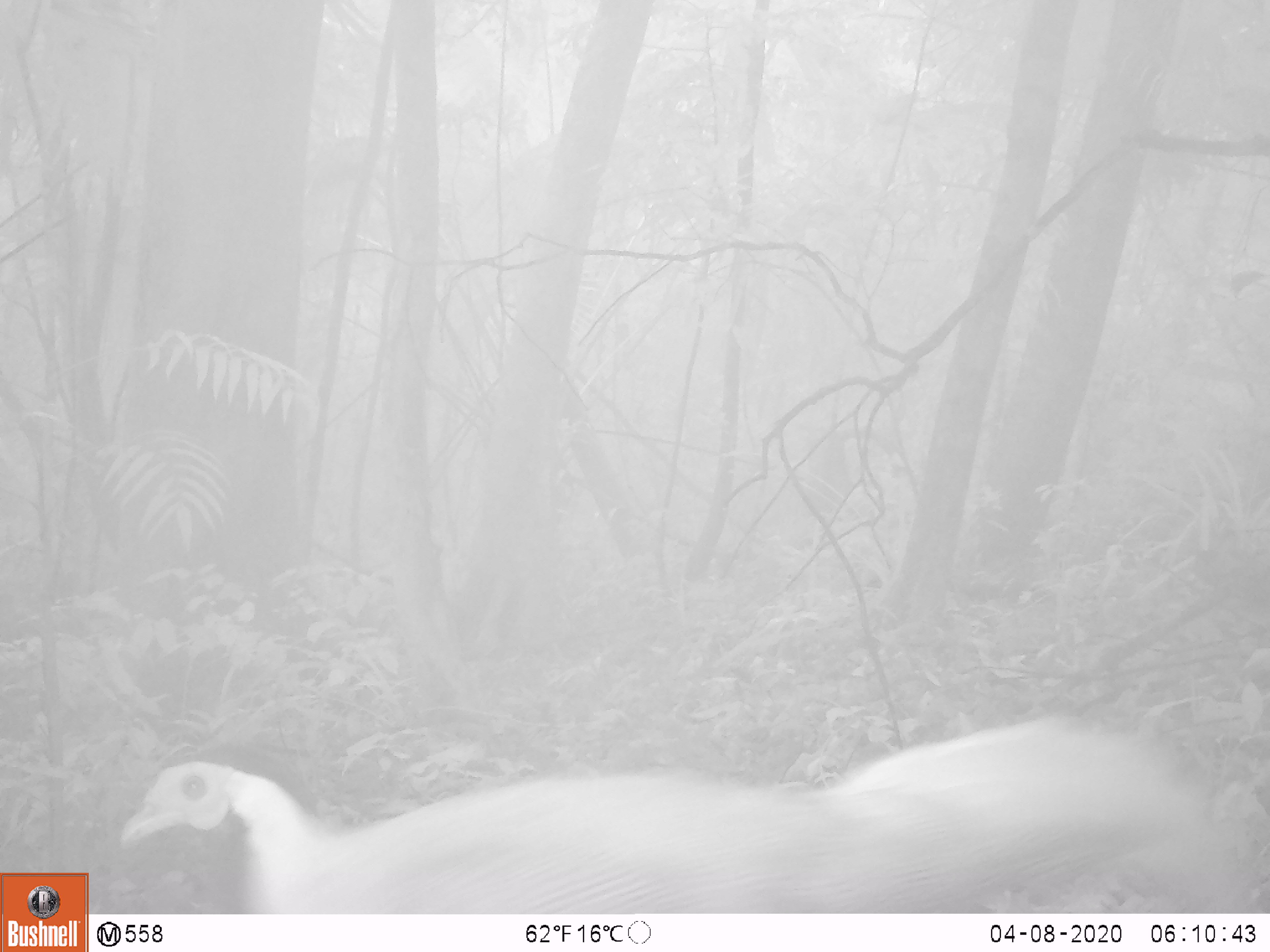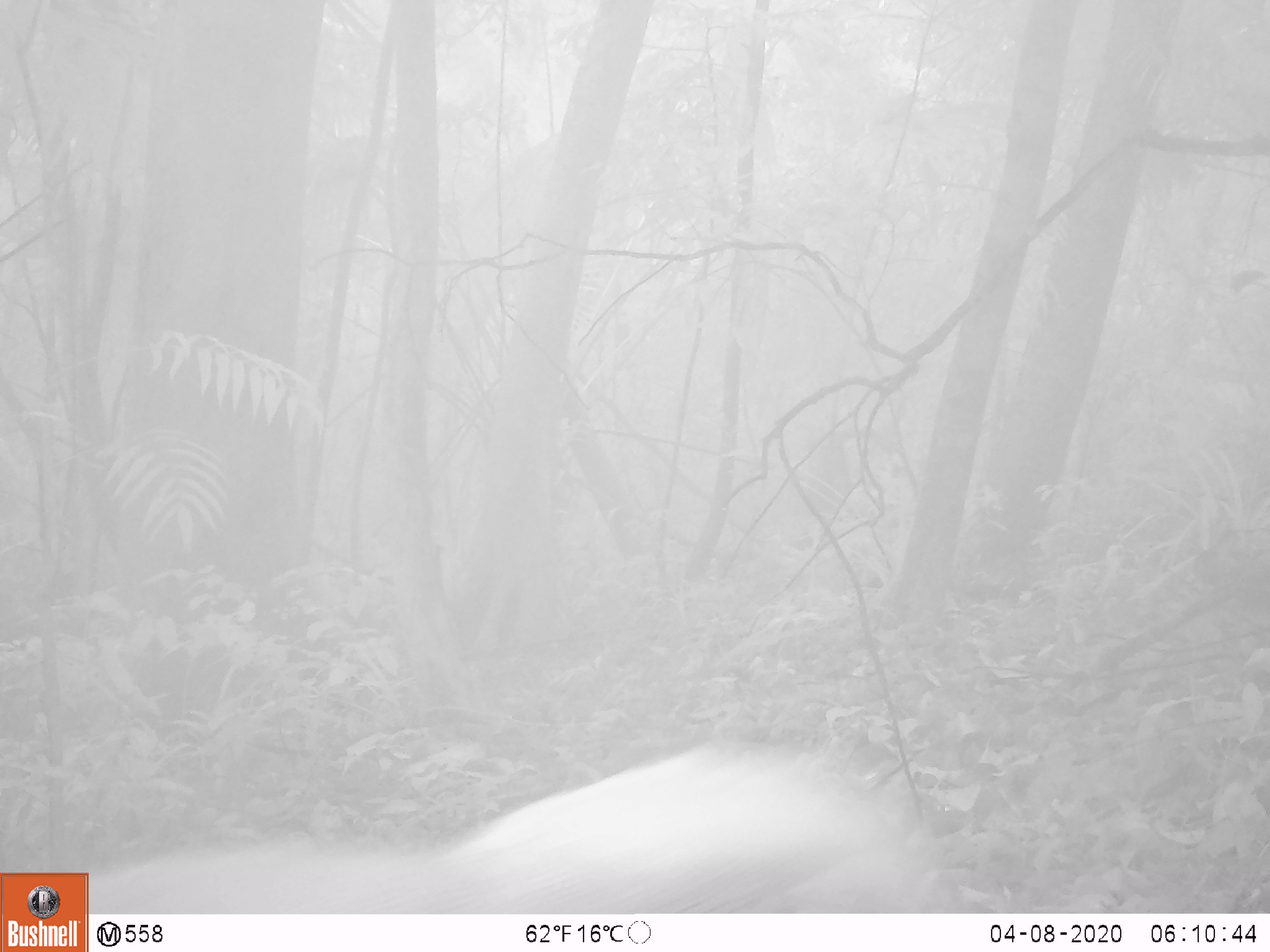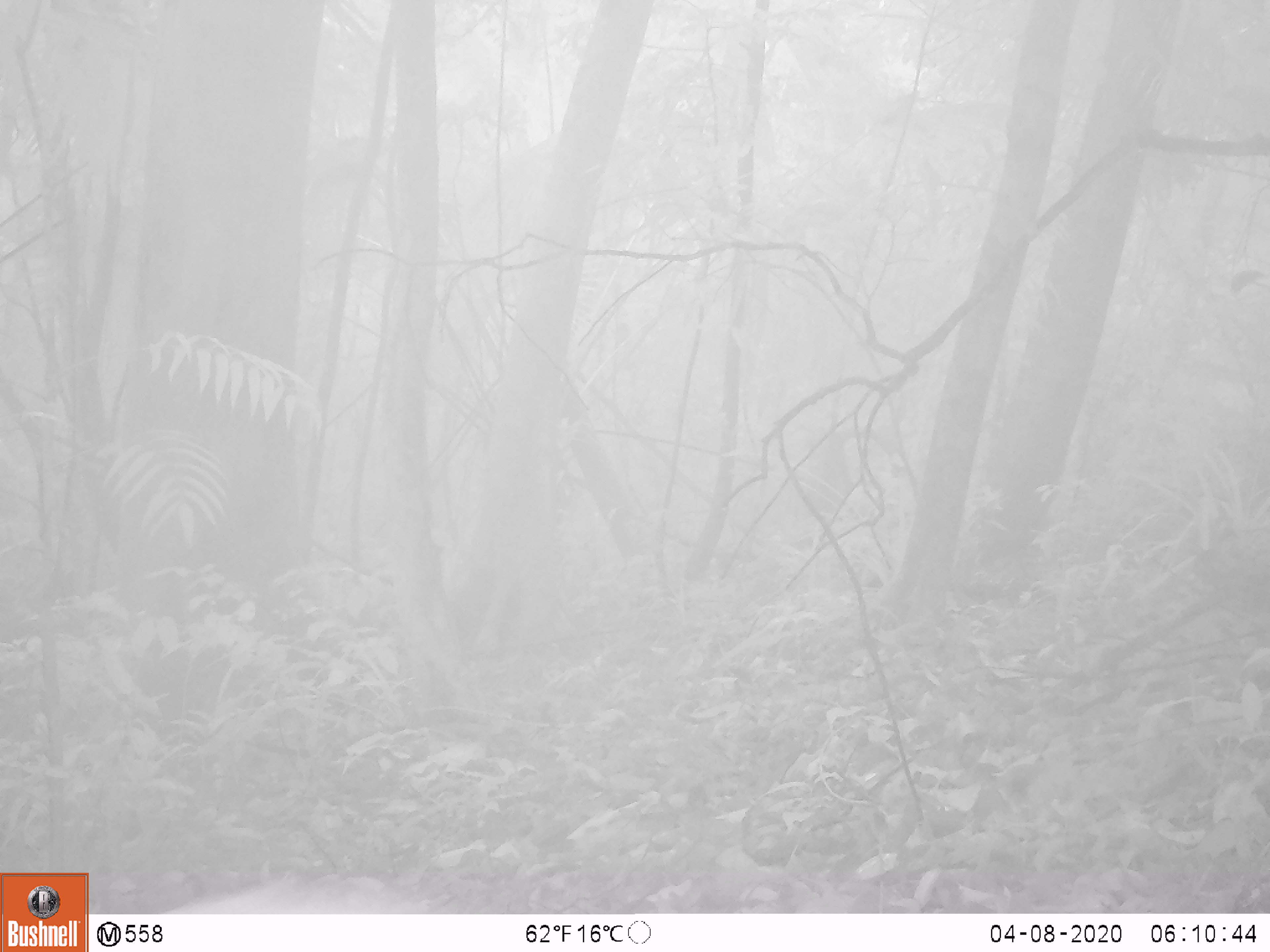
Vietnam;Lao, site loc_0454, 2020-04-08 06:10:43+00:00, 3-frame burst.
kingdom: Animalia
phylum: Chordata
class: Aves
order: Galliformes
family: Phasianidae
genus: Lophura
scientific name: Lophura nycthemera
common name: silver pheasant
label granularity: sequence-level